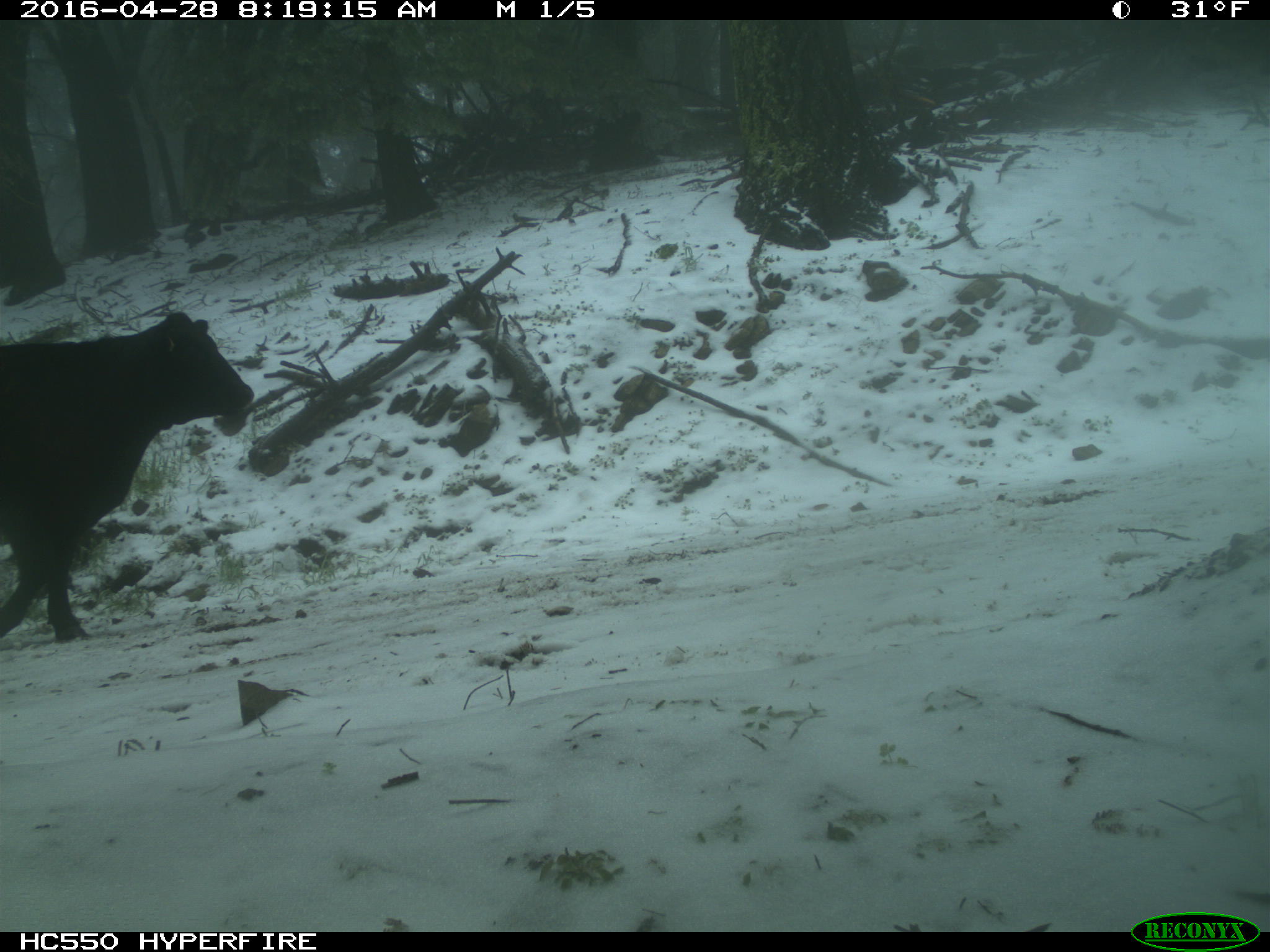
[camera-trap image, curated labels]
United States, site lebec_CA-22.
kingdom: Animalia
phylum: Chordata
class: Mammalia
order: Artiodactyla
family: Bovidae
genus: Bos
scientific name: Bos taurus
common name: domestic cow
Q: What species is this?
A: Bos taurus (domestic cow).